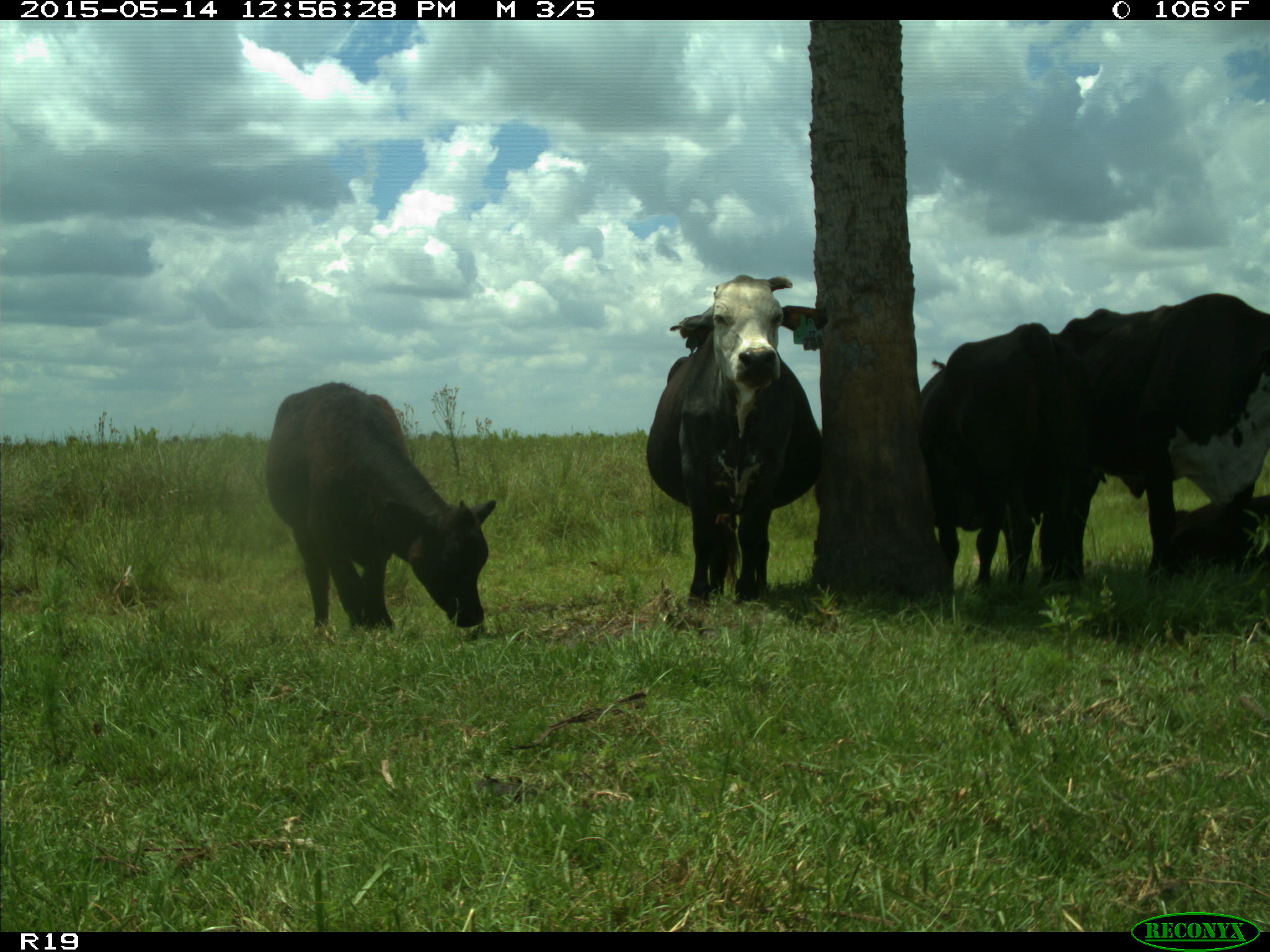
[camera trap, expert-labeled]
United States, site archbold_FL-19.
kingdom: Animalia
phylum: Chordata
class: Mammalia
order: Artiodactyla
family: Bovidae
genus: Bos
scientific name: Bos taurus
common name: domestic cow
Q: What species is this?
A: Bos taurus (domestic cow).